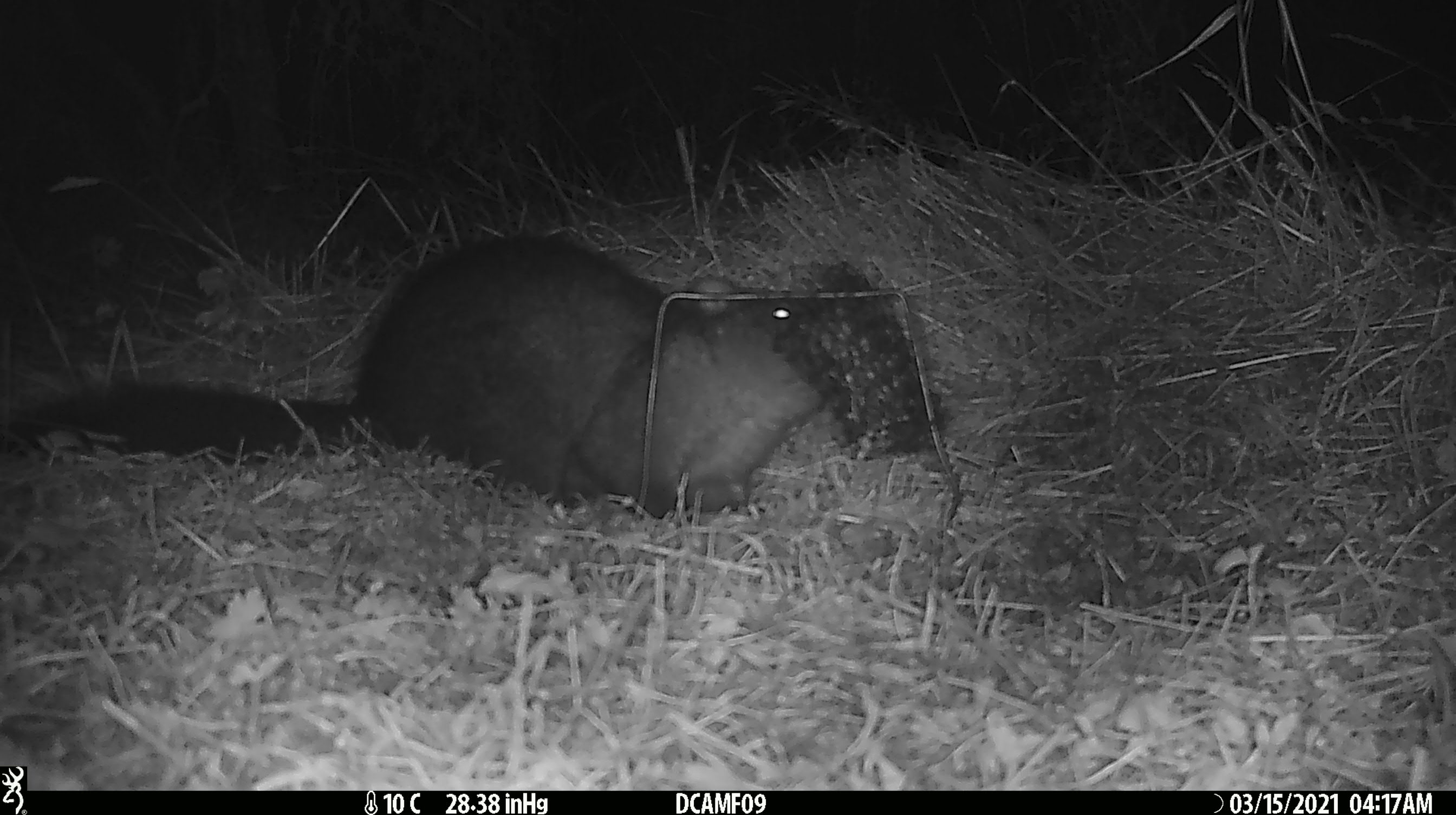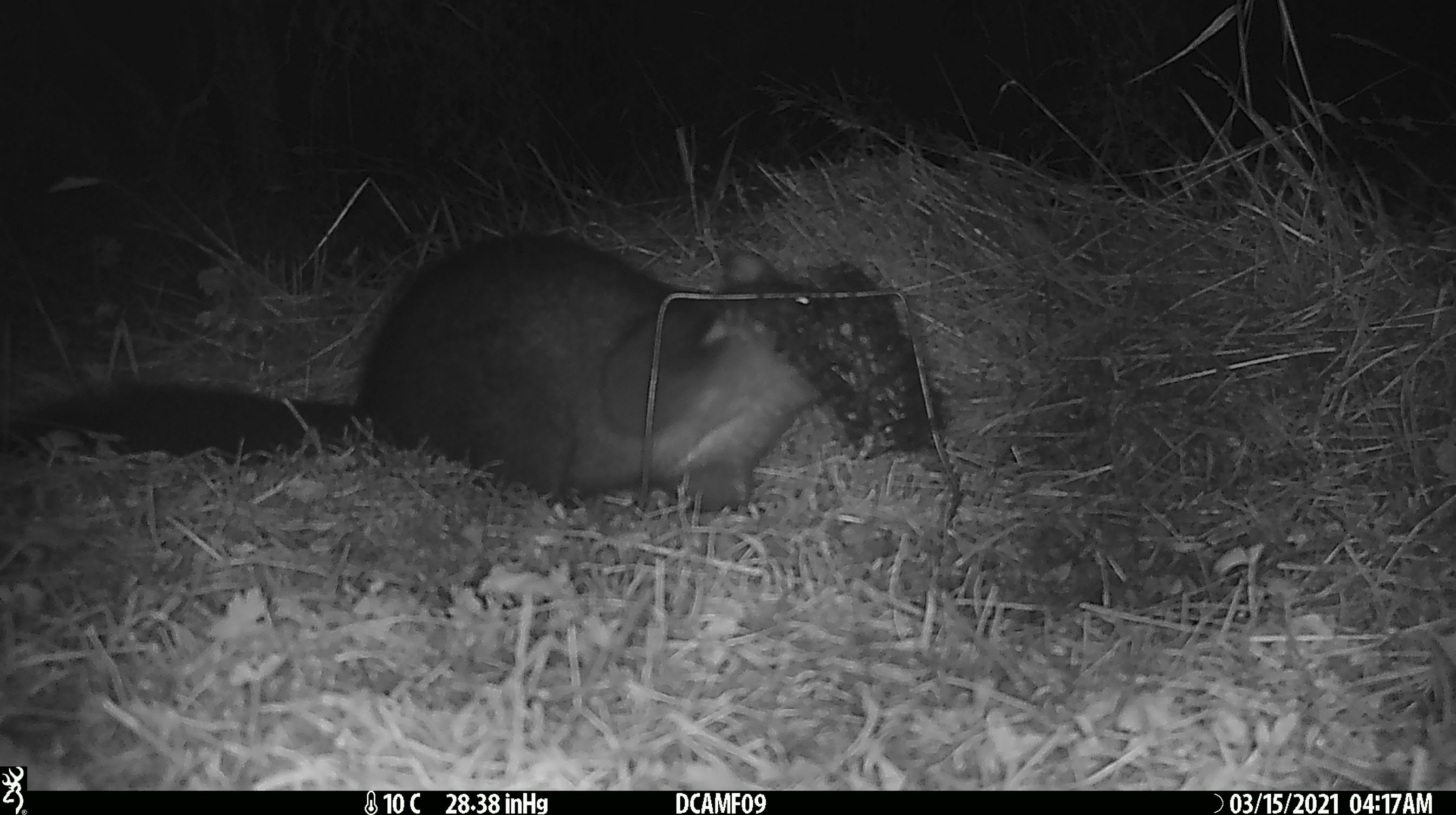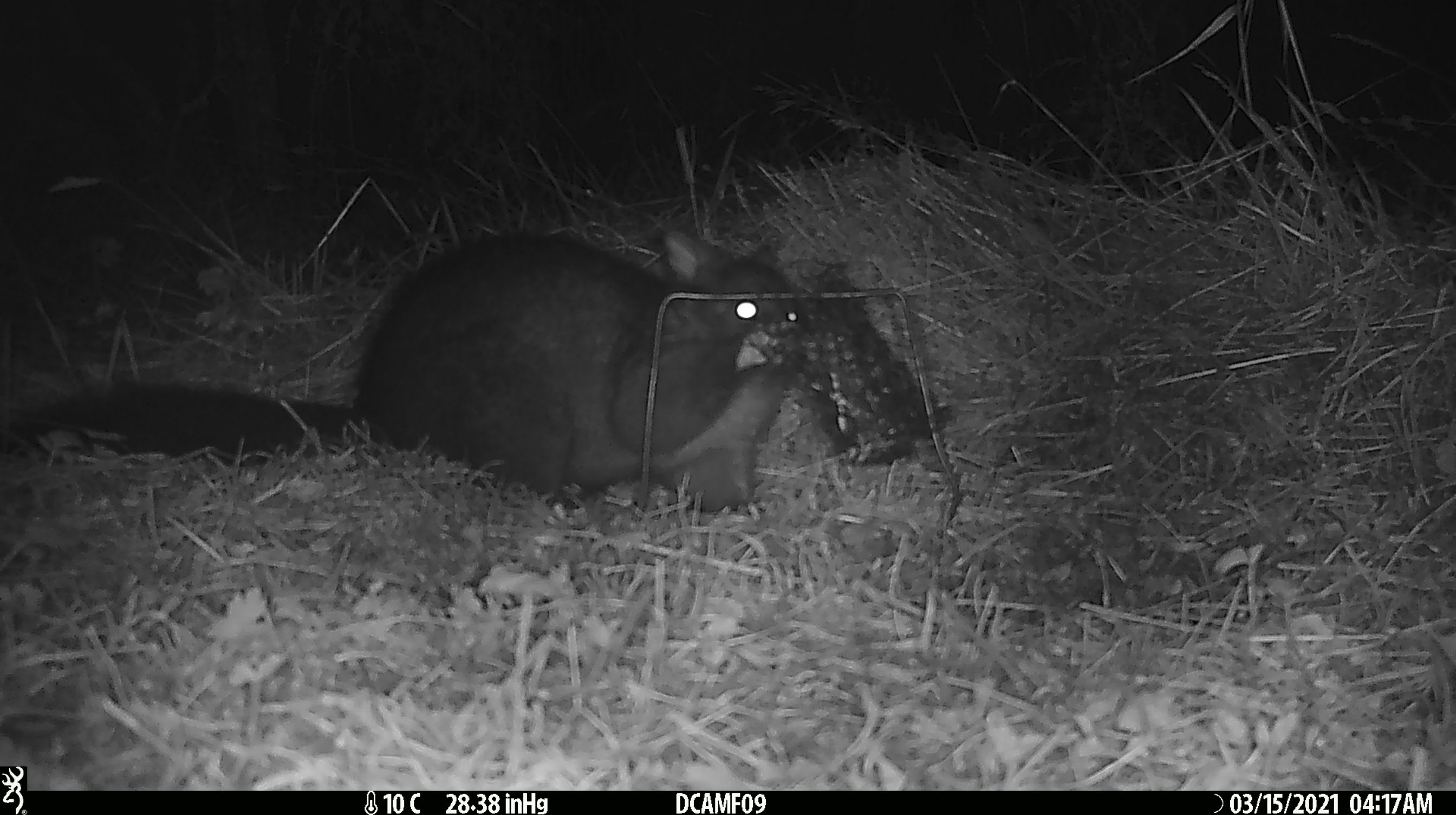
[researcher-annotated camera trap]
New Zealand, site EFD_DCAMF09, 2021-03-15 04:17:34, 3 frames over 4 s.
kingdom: Animalia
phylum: Chordata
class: Mammalia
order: Diprotodontia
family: Phalangeridae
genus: Trichosurus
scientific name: Trichosurus vulpecula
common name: common brushtail possum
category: possum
Possum (common brushtail possum) (Trichosurus vulpecula).